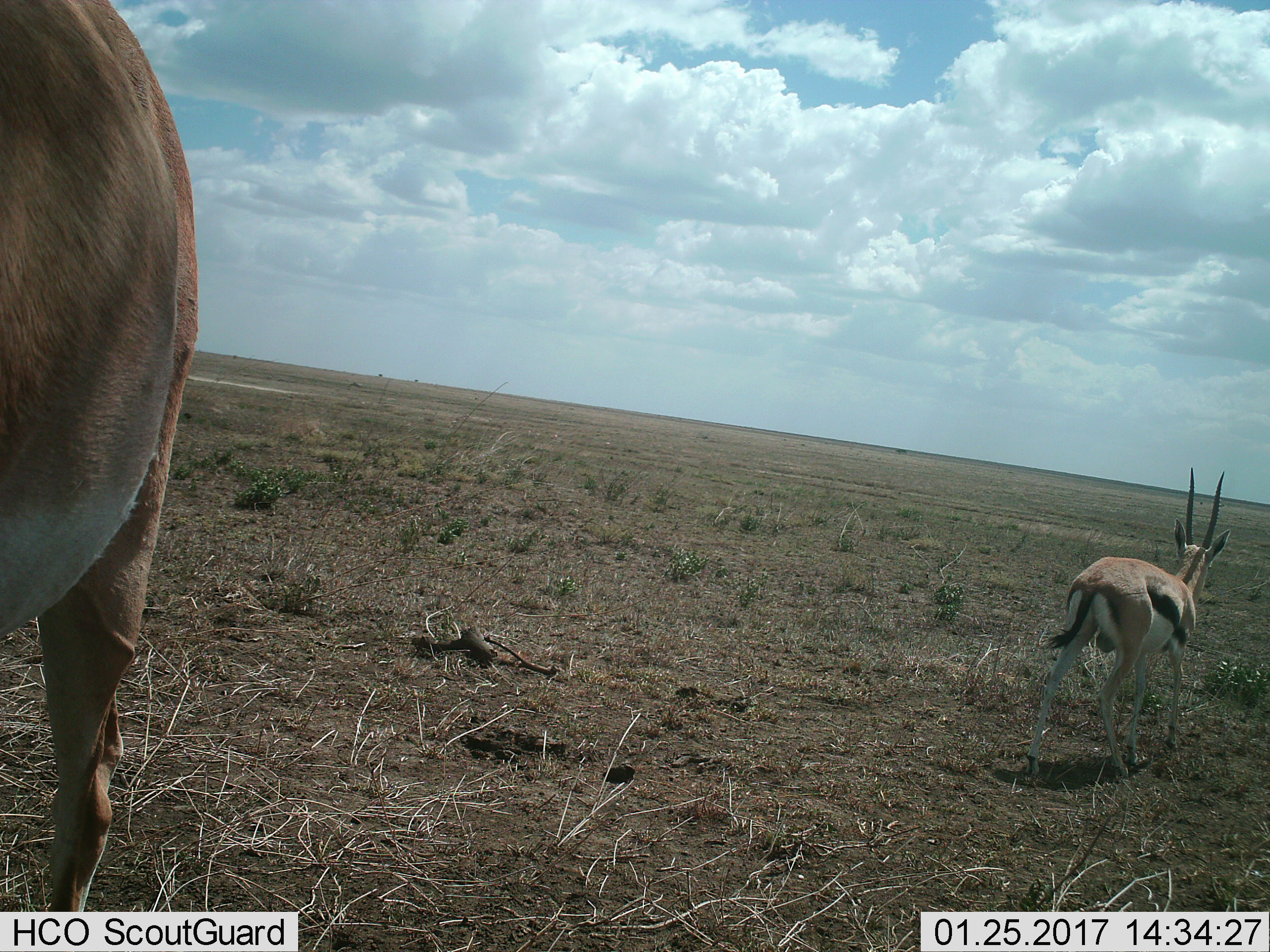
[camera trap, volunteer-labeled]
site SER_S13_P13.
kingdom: Animalia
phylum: Chordata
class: Mammalia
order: Artiodactyla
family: Bovidae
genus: Eudorcas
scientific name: Eudorcas thomsonii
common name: thomson's gazelle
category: gazellethomsons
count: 2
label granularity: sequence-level